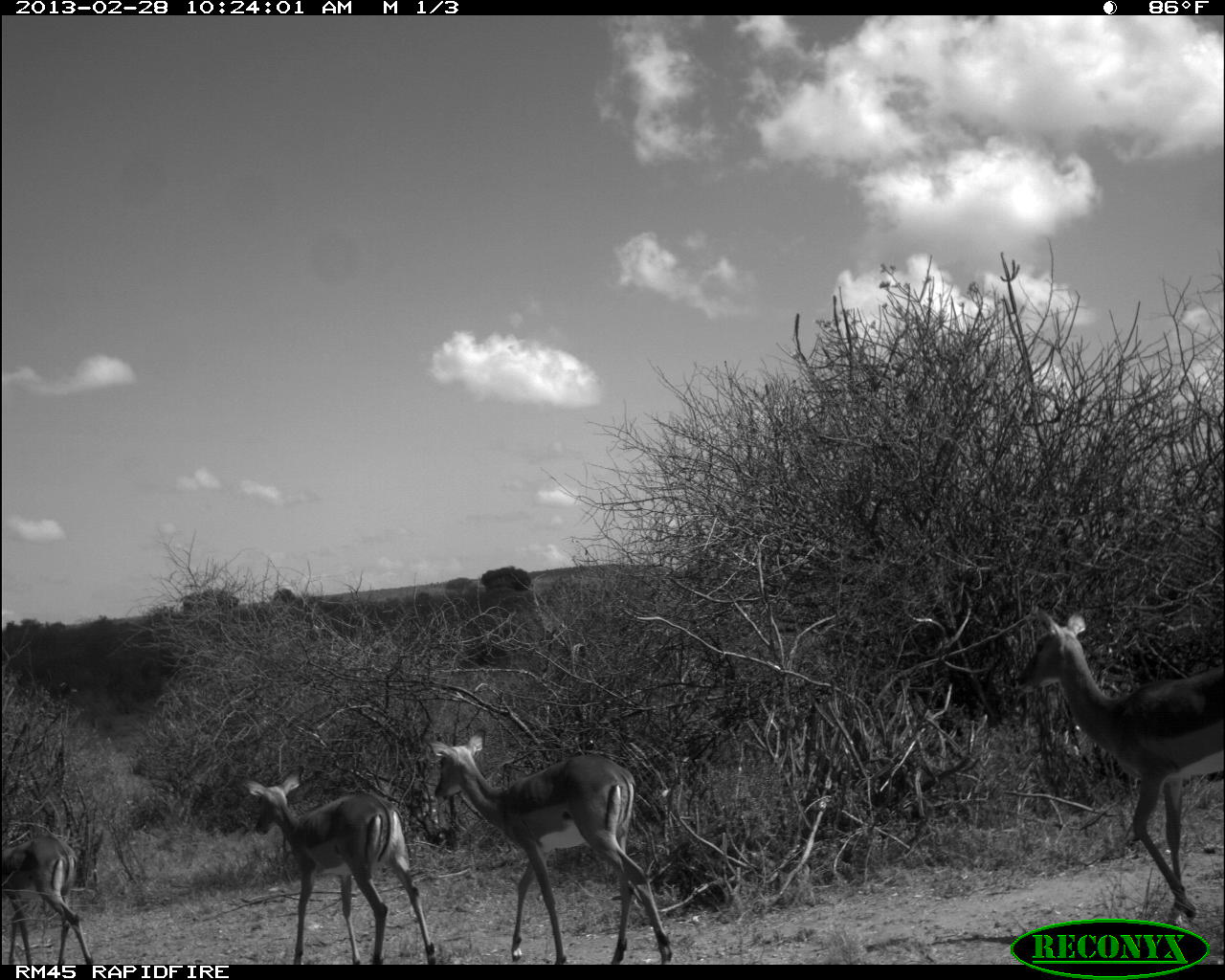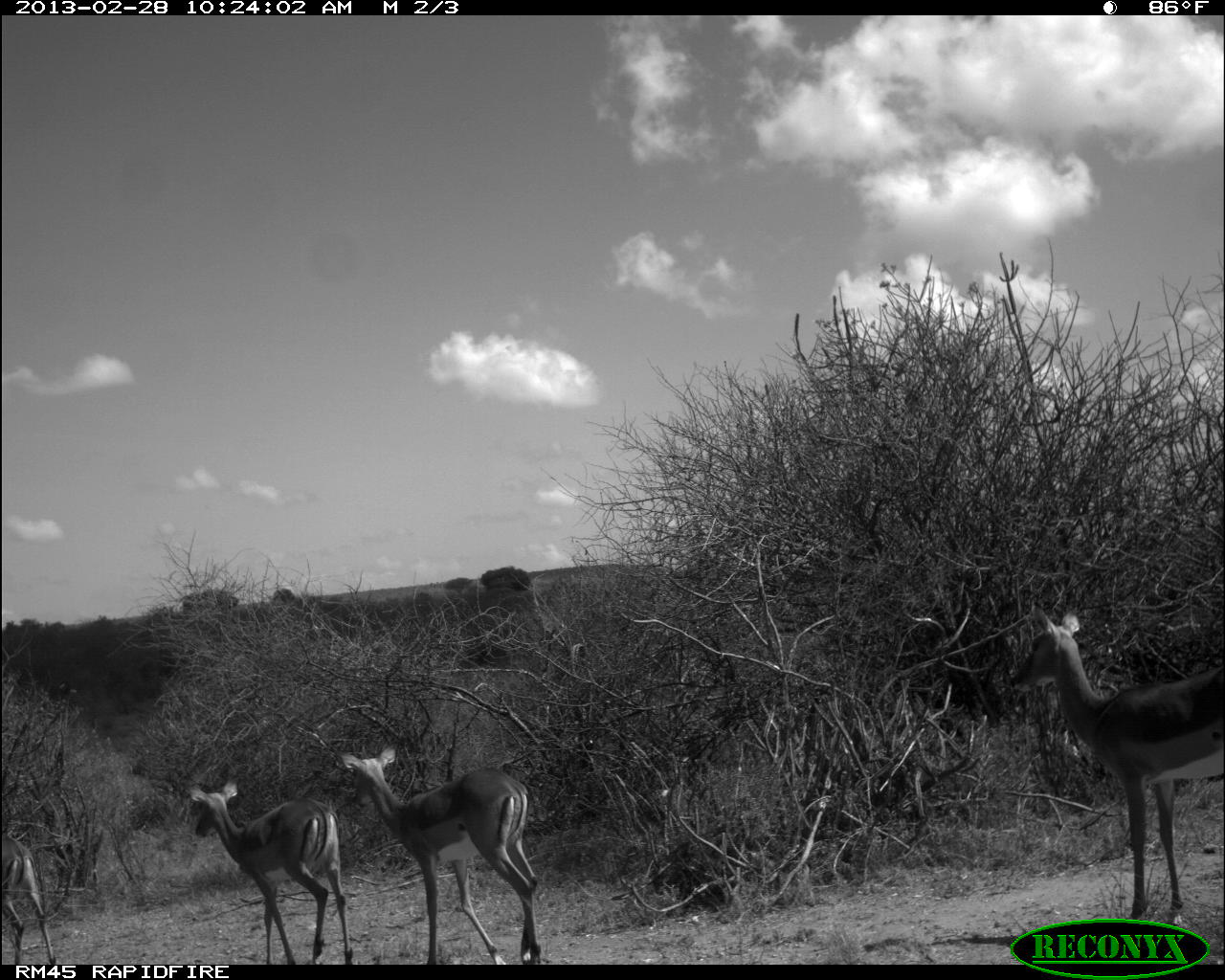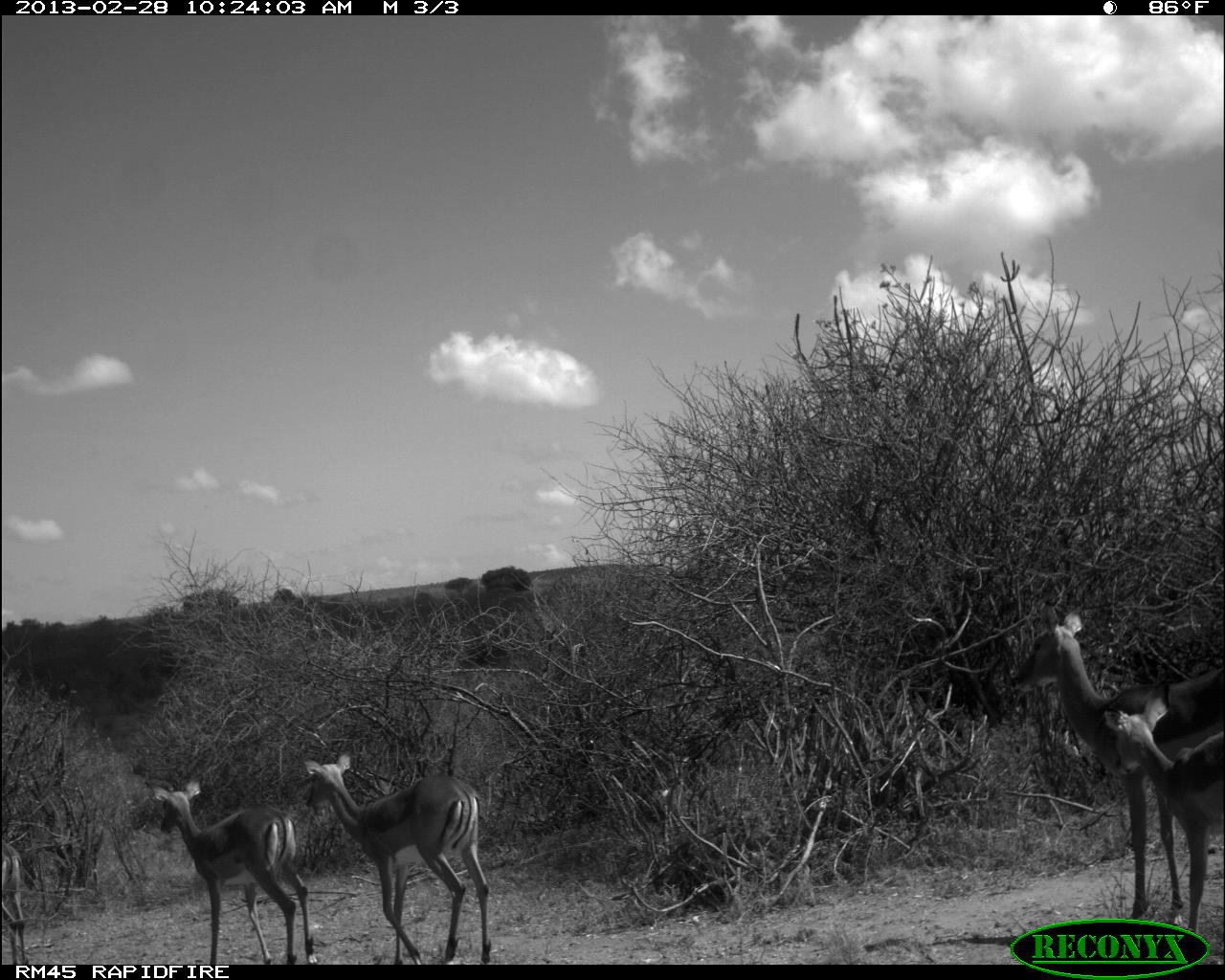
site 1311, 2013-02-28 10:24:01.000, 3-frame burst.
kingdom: Animalia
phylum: Chordata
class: Mammalia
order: Artiodactyla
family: Bovidae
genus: Aepyceros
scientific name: Aepyceros melampus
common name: impala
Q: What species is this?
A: Aepyceros melampus (impala).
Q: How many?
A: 4.